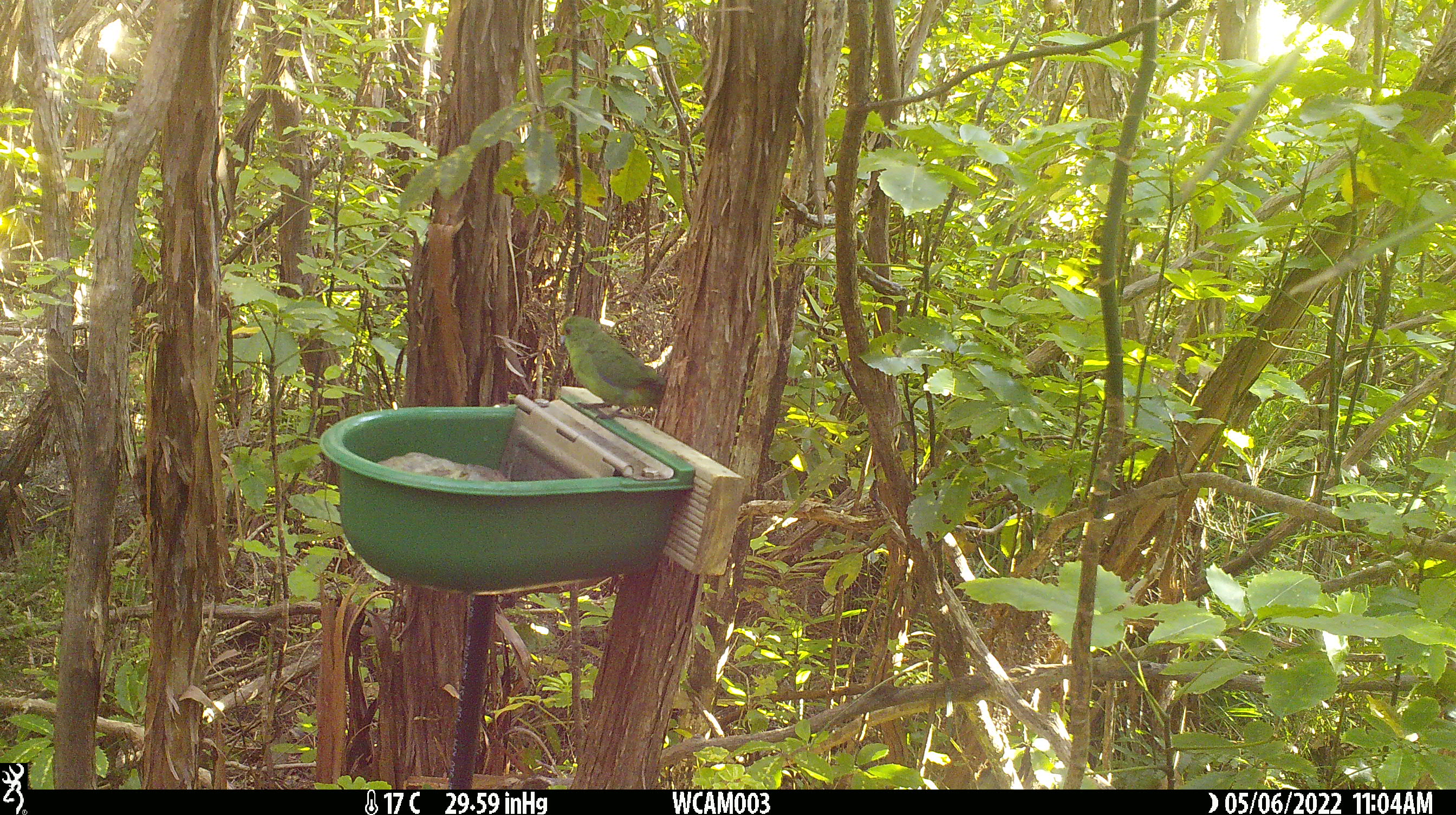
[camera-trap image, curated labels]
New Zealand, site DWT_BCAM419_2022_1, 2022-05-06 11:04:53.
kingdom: Animalia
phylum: Chordata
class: Aves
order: Psittaciformes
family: Psittaculidae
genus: Cyanoramphus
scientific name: Cyanoramphus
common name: parakeet